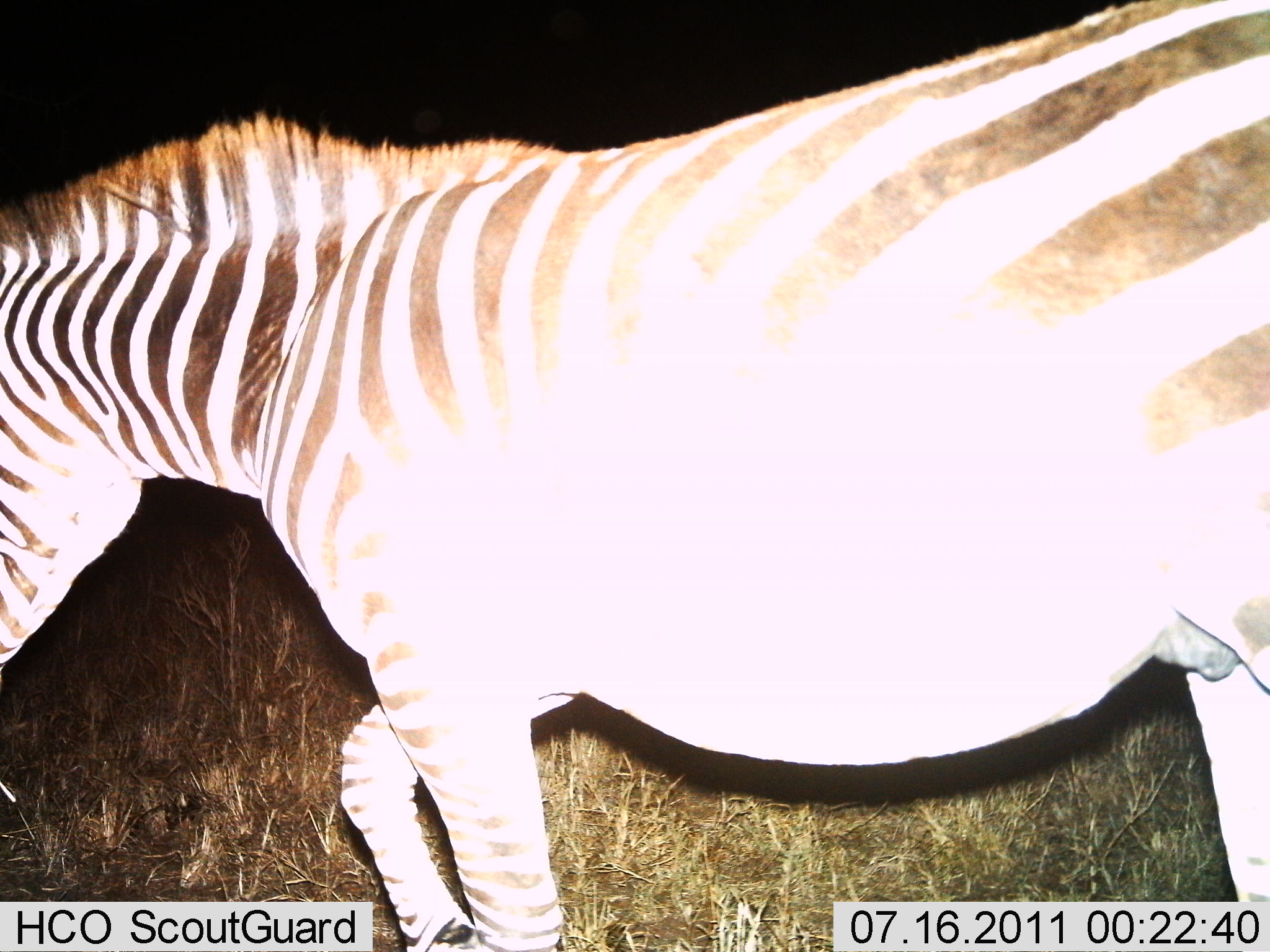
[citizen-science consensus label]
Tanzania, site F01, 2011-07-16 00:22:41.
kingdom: Animalia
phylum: Chordata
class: Mammalia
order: Perissodactyla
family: Equidae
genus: Equus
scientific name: Equus quagga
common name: plains zebra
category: zebra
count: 1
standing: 9%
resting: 0%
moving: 91%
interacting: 0%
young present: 0%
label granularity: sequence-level